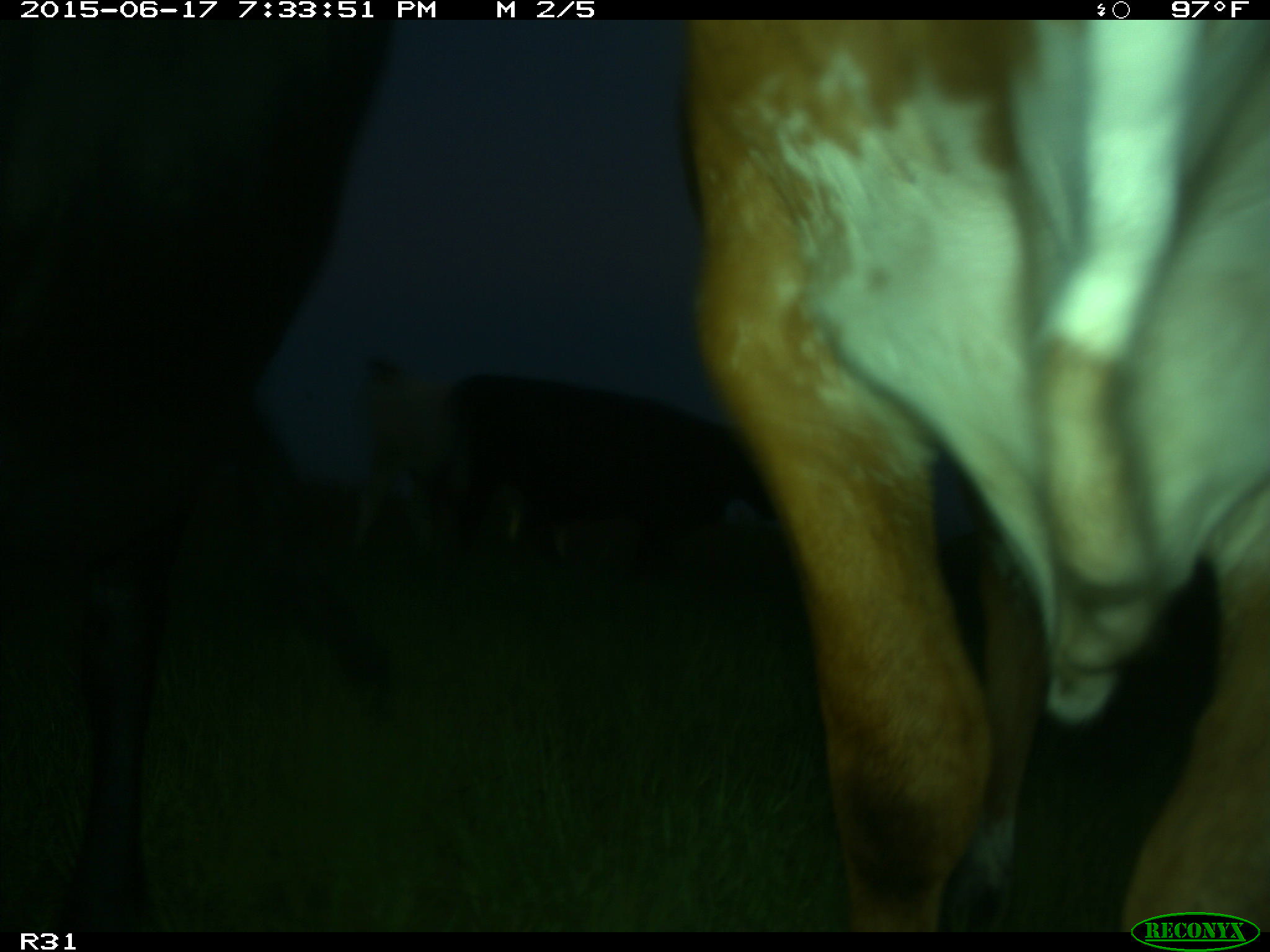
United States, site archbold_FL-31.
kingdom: Animalia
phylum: Chordata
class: Mammalia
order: Artiodactyla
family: Bovidae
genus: Bos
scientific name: Bos taurus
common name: domestic cow